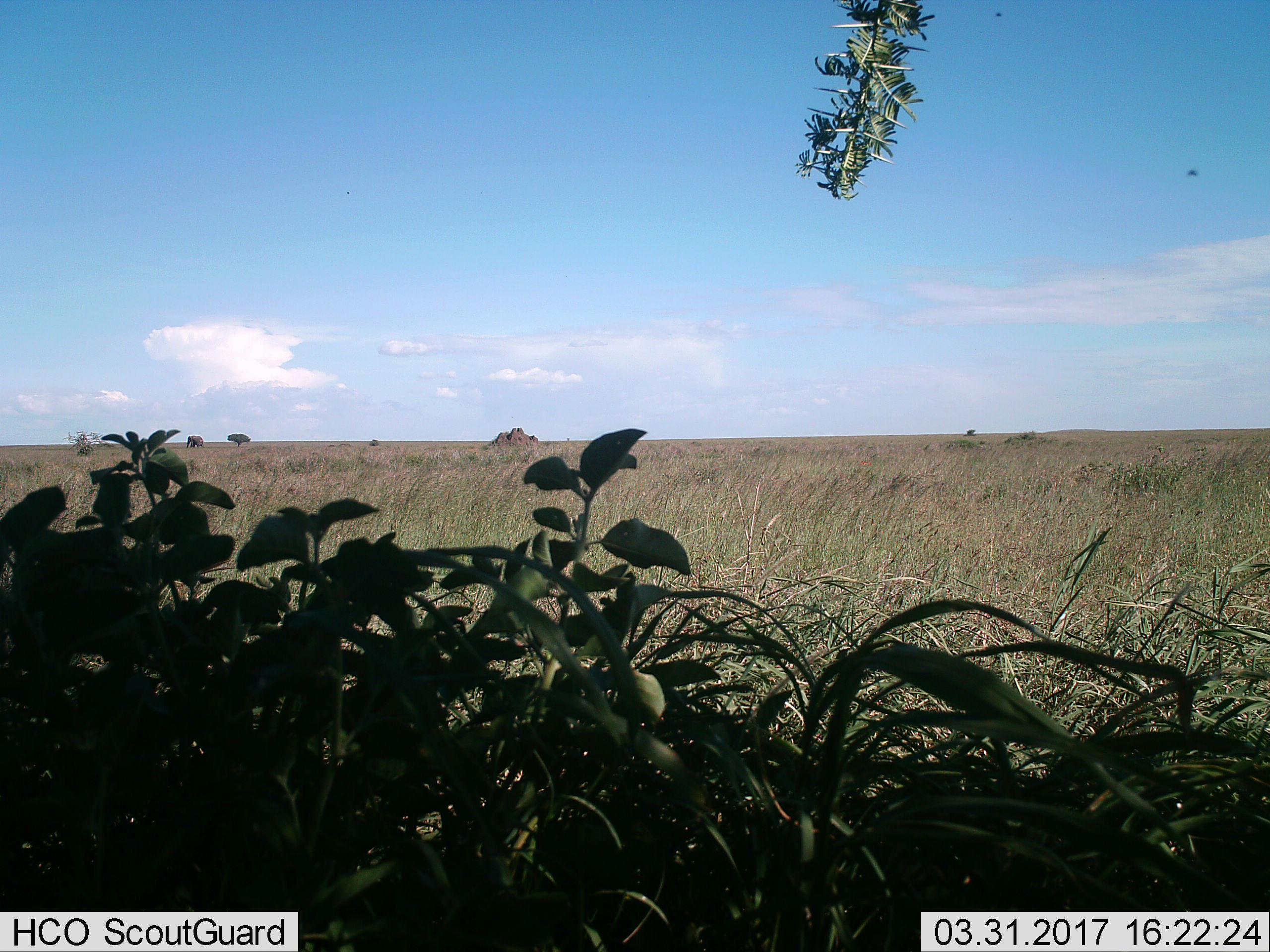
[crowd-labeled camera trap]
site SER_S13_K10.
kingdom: Animalia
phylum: Chordata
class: Mammalia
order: Proboscidea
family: Elephantidae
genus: Loxodonta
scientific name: Loxodonta africana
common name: african bush elephant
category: elephant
Elephant (african bush elephant) (Loxodonta africana), count 1. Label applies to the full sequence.